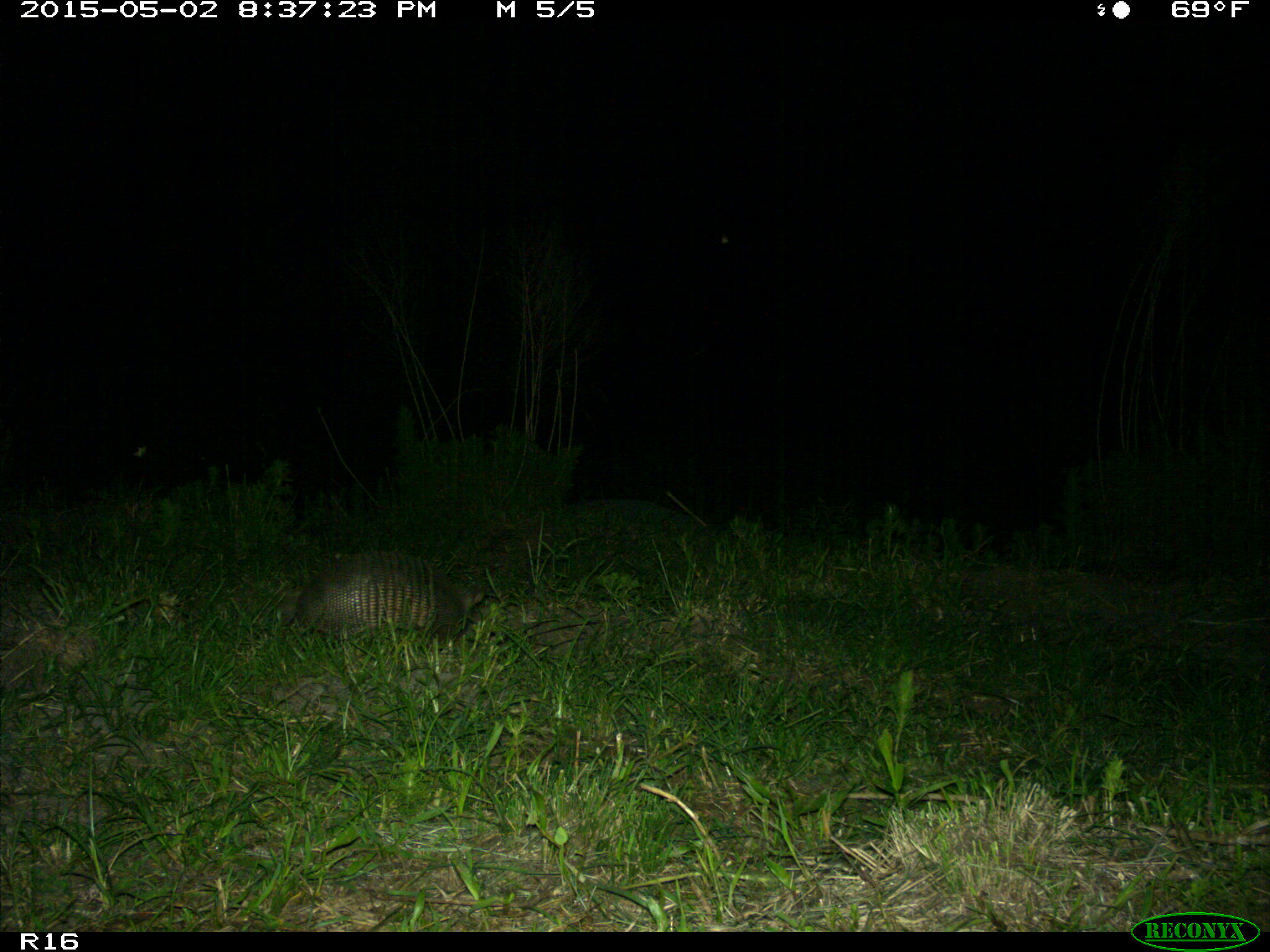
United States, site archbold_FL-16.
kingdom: Animalia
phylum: Chordata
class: Mammalia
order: Cingulata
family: Dasypodidae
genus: Dasypus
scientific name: Dasypus novemcinctus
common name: nine-banded armadillo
Dasypus novemcinctus (nine-banded armadillo).